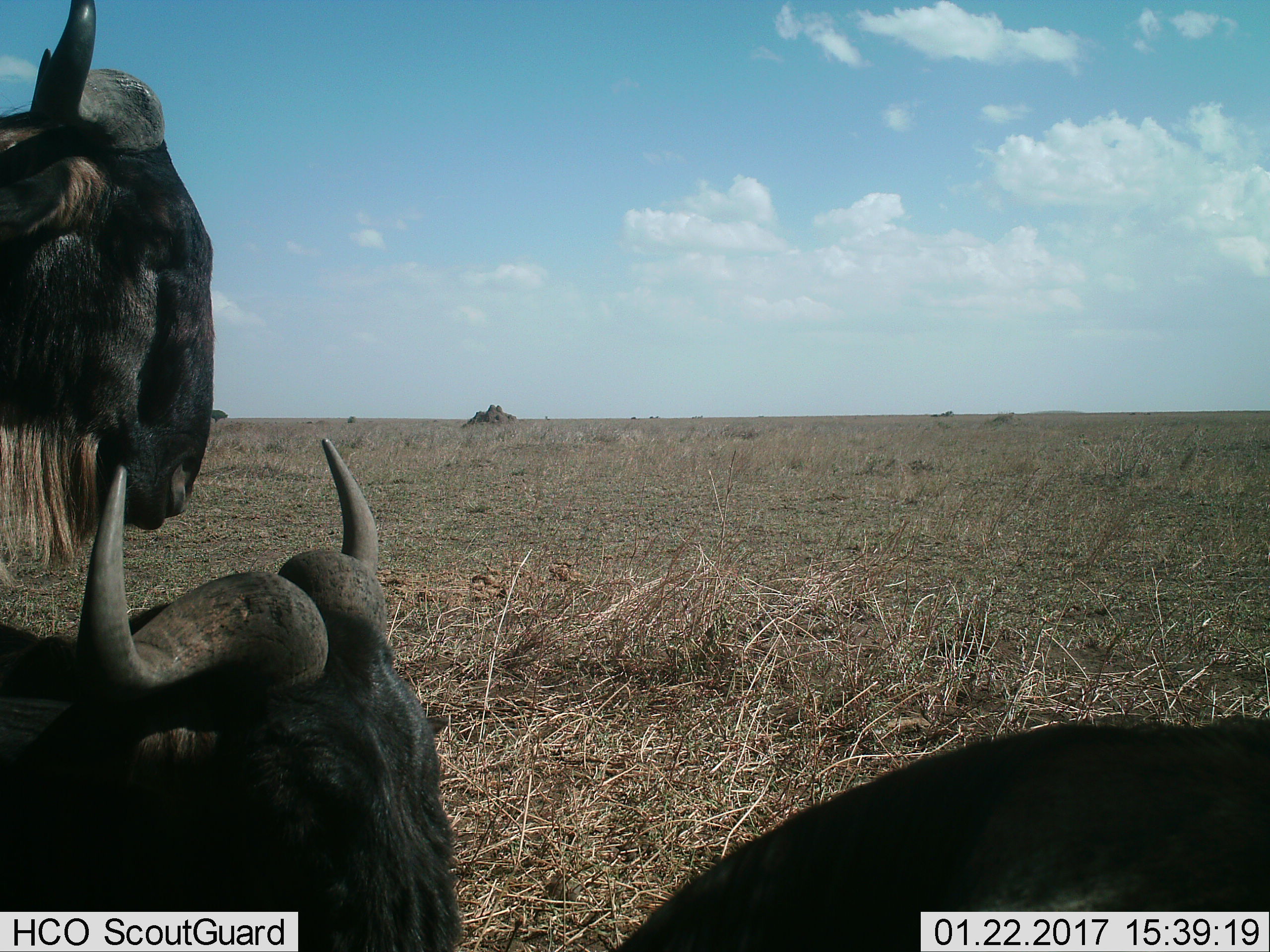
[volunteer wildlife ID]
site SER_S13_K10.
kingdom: Animalia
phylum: Chordata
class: Mammalia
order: Artiodactyla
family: Bovidae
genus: Connochaetes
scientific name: Connochaetes taurinus taurinus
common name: blue wildebeest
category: wildebeestblue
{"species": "wildebeestblue (blue wildebeest) (Connochaetes taurinus taurinus)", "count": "3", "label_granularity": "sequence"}